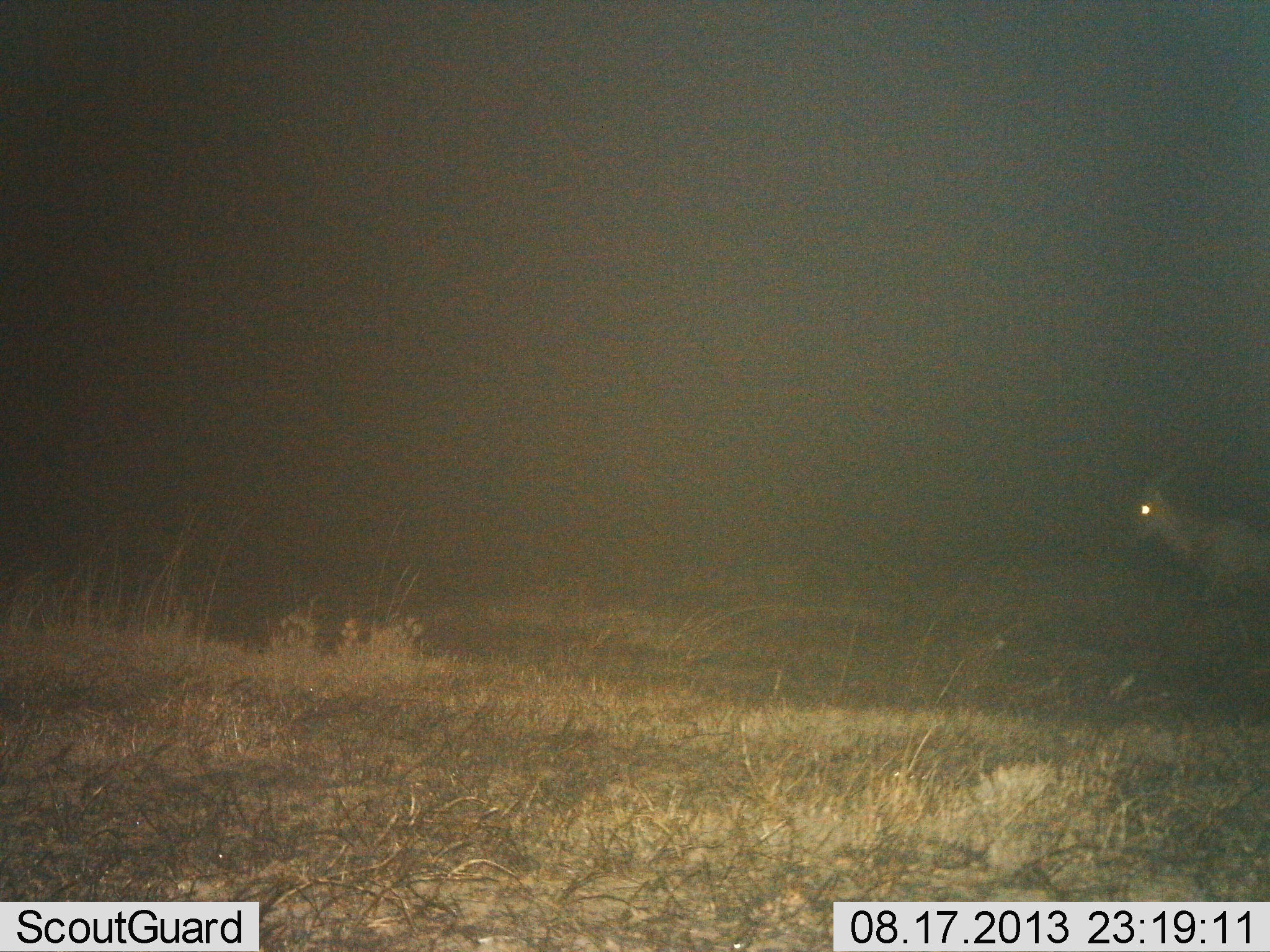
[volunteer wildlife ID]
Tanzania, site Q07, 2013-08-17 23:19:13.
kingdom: Animalia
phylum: Chordata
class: Mammalia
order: Artiodactyla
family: Bovidae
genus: Damaliscus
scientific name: Damaliscus lunatus jimela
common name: topi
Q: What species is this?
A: Topi (Damaliscus lunatus jimela).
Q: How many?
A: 1.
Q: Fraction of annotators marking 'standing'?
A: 14%.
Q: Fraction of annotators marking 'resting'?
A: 0%.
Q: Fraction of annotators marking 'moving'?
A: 86%.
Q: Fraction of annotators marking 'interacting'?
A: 0%.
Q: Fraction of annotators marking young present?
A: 0%.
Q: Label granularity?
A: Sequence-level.